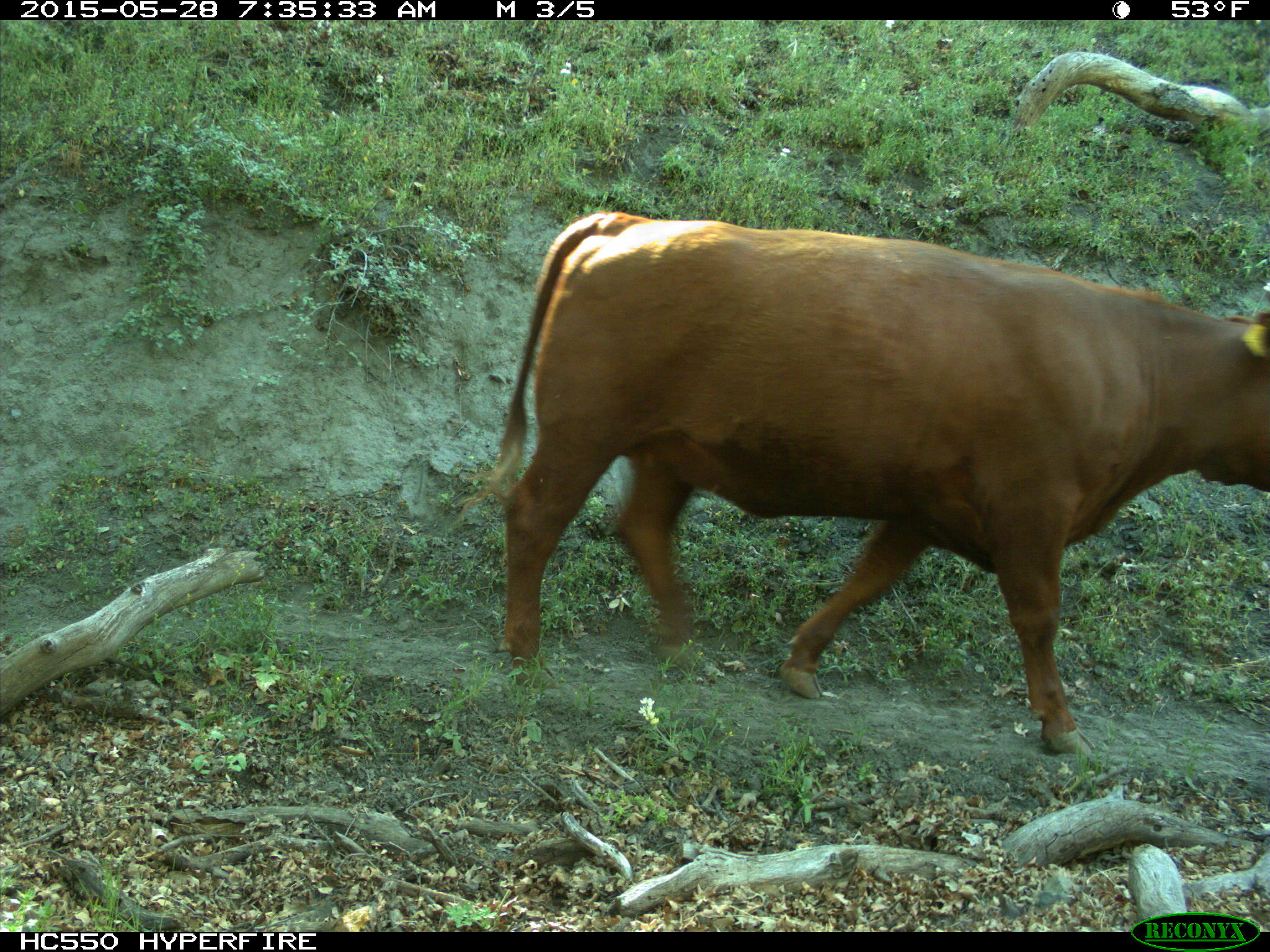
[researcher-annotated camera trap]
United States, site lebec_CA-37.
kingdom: Animalia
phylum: Chordata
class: Mammalia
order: Artiodactyla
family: Bovidae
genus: Bos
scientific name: Bos taurus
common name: domestic cow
Bos taurus (domestic cow).